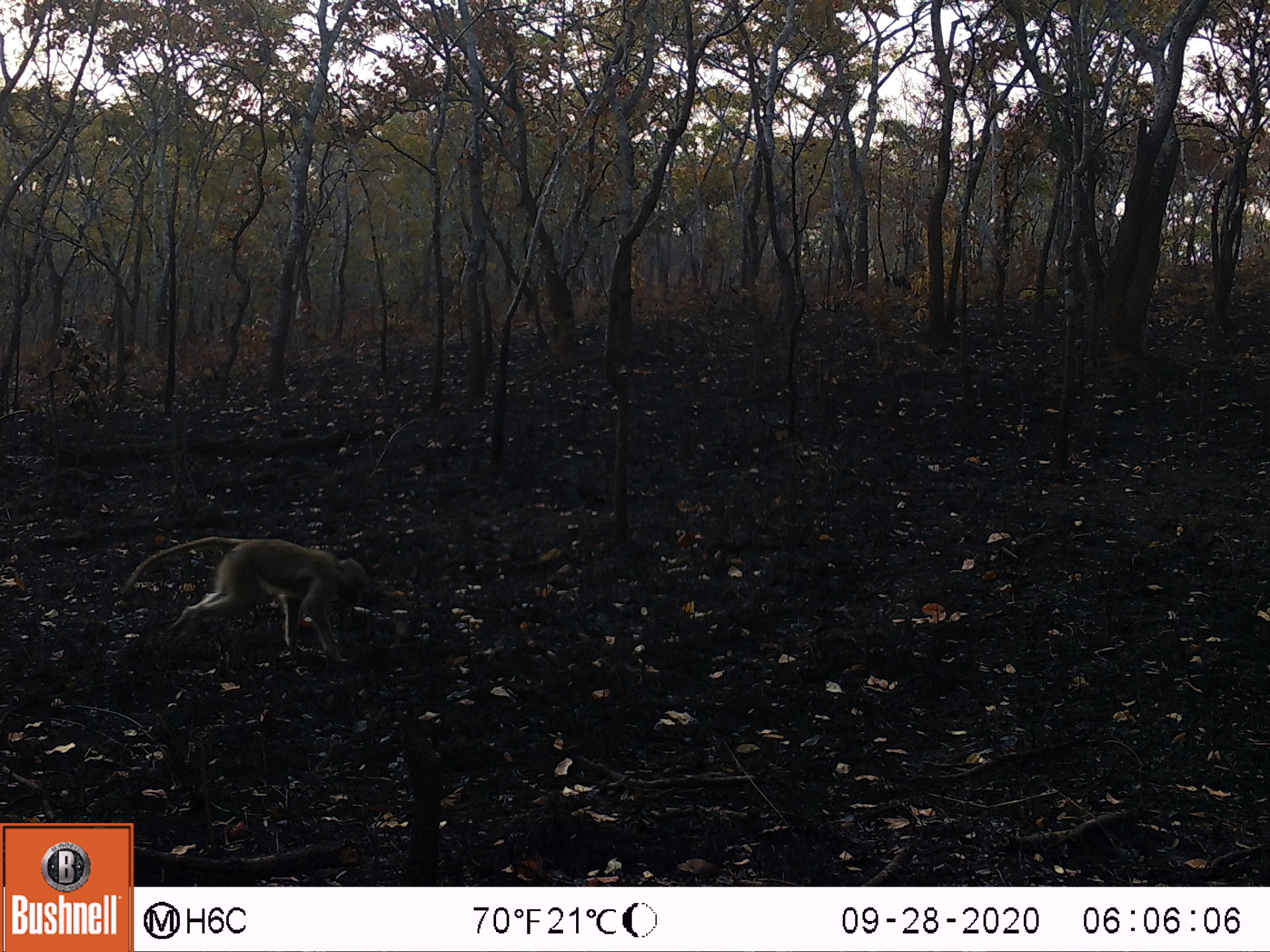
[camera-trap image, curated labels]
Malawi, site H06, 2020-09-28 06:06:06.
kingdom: Animalia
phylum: Chordata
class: Mammalia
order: Primates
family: Cercopithecidae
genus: Papio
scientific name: Papio cynocephalus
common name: yellow baboon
Yellow baboon (Papio cynocephalus), count 1.